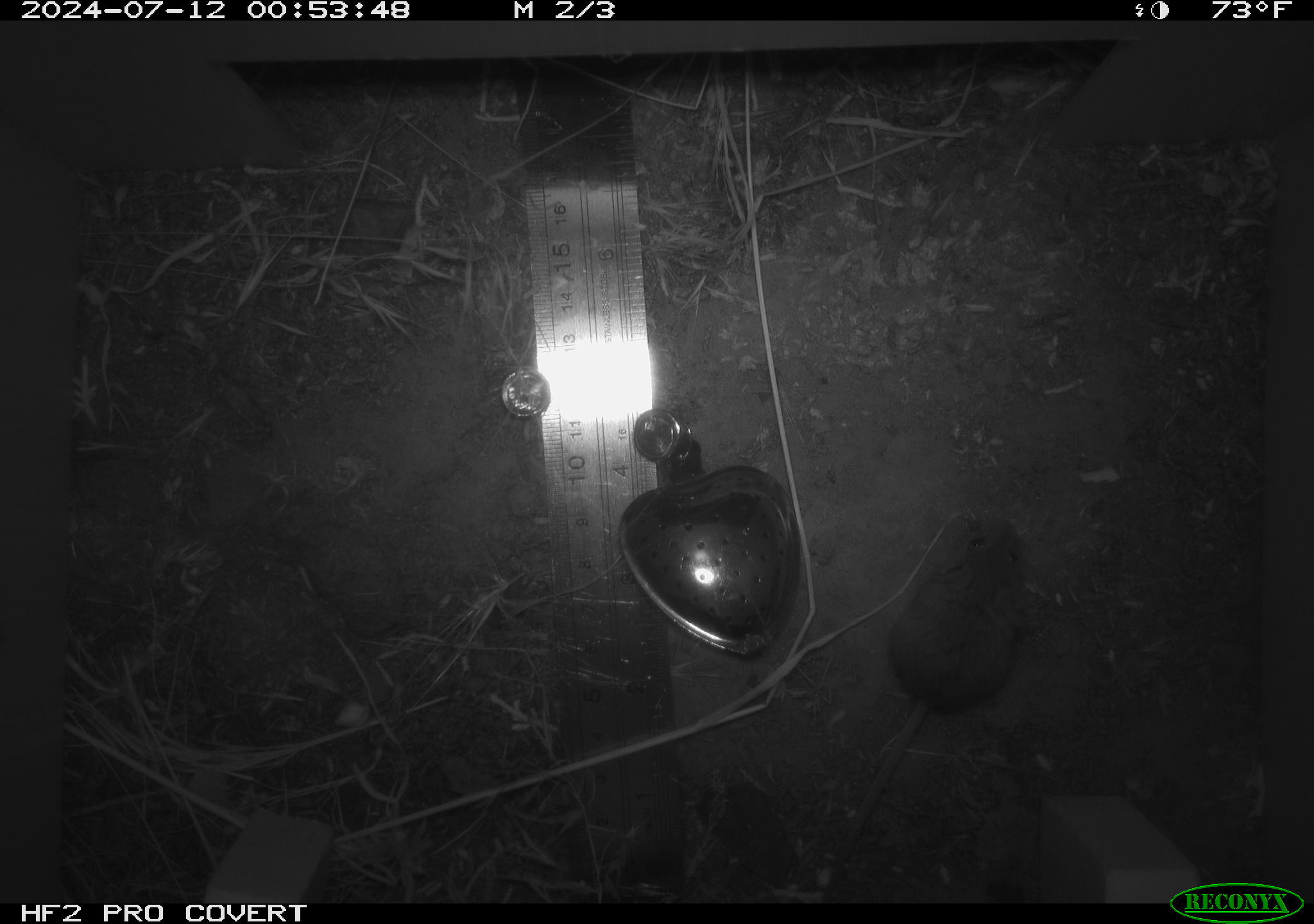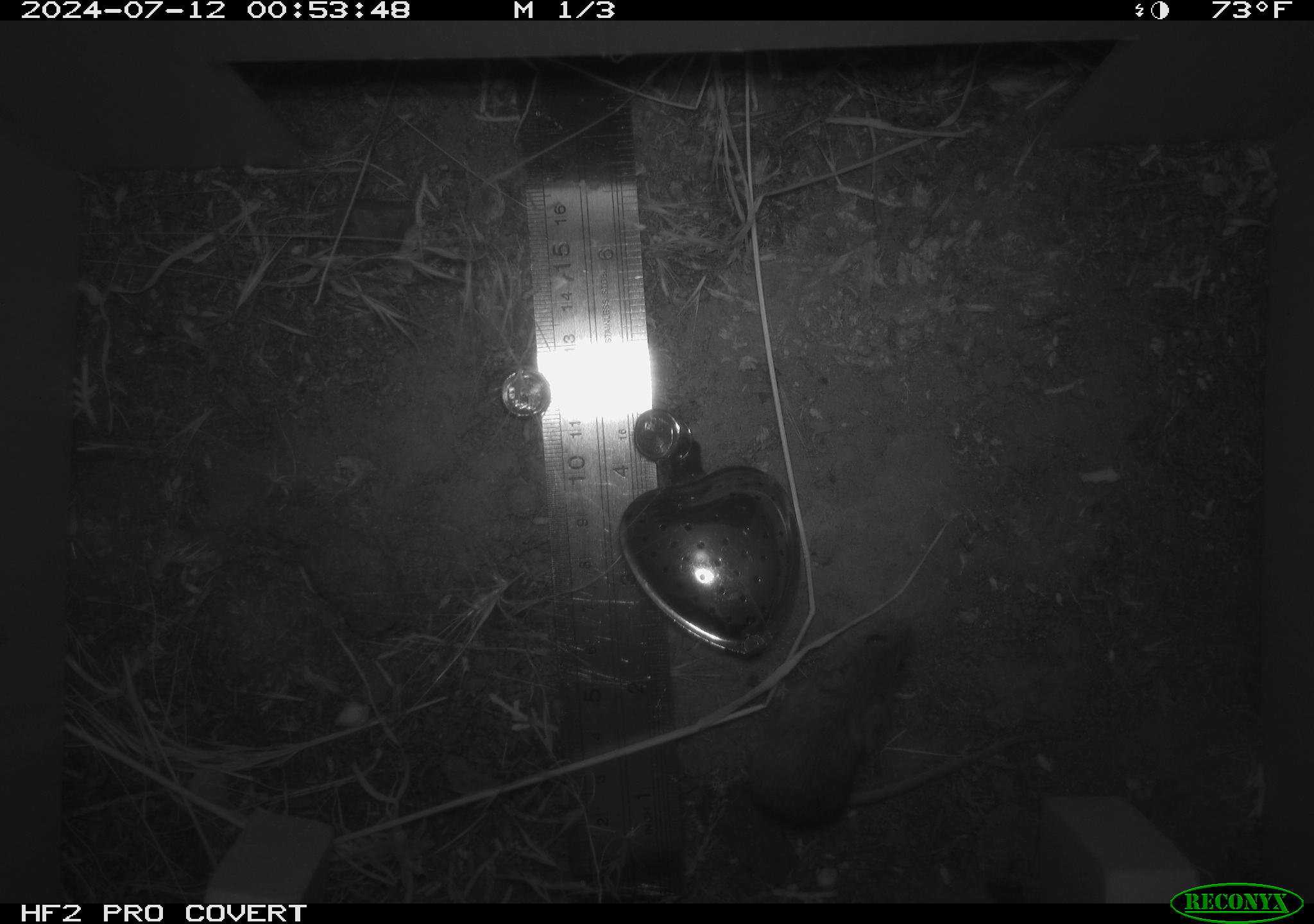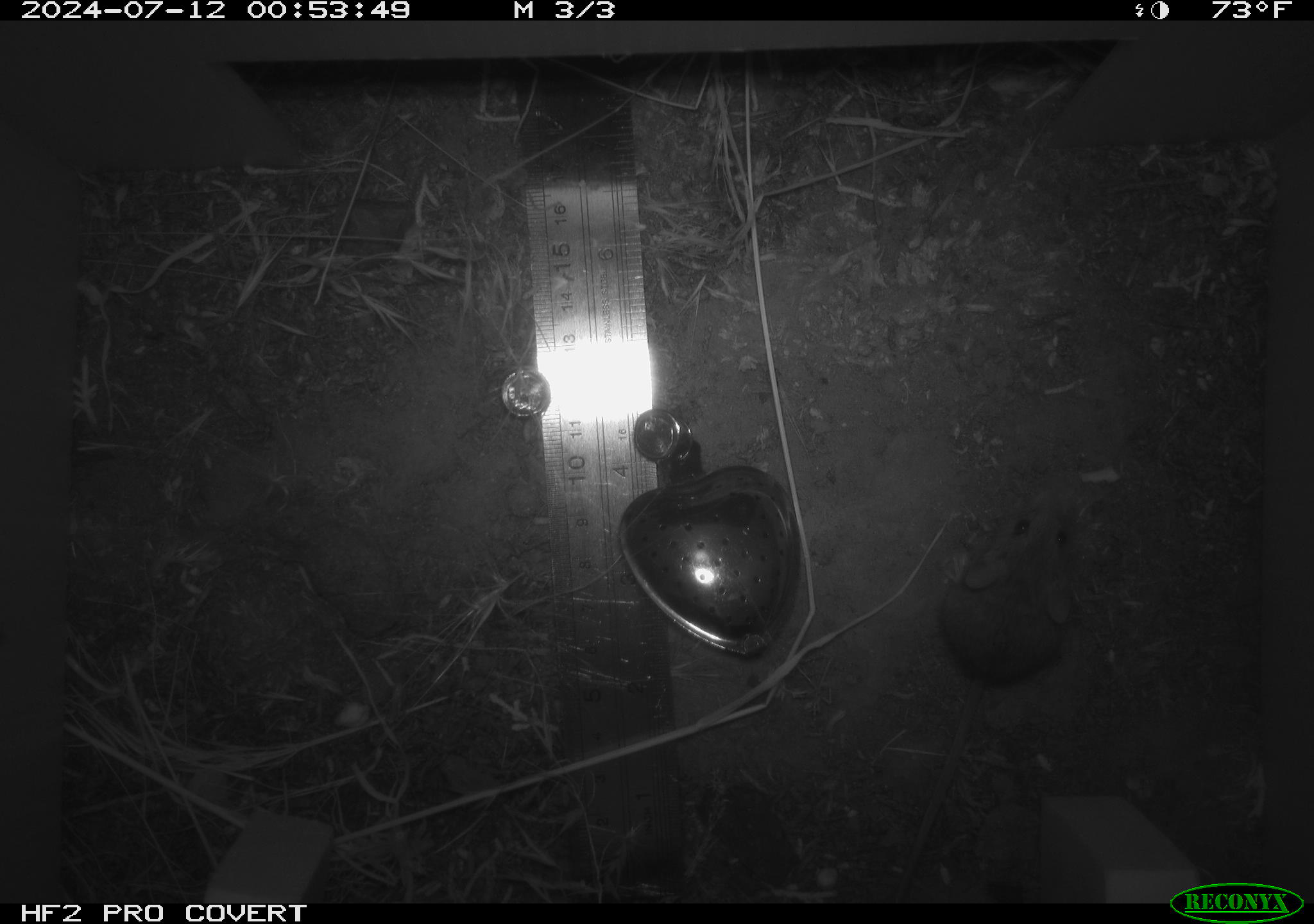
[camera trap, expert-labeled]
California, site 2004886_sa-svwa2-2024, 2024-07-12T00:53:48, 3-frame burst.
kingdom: Animalia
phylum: Chordata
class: Mammalia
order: Rodentia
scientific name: Rodentia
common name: mouse species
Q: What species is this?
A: Mouse species (Rodentia).